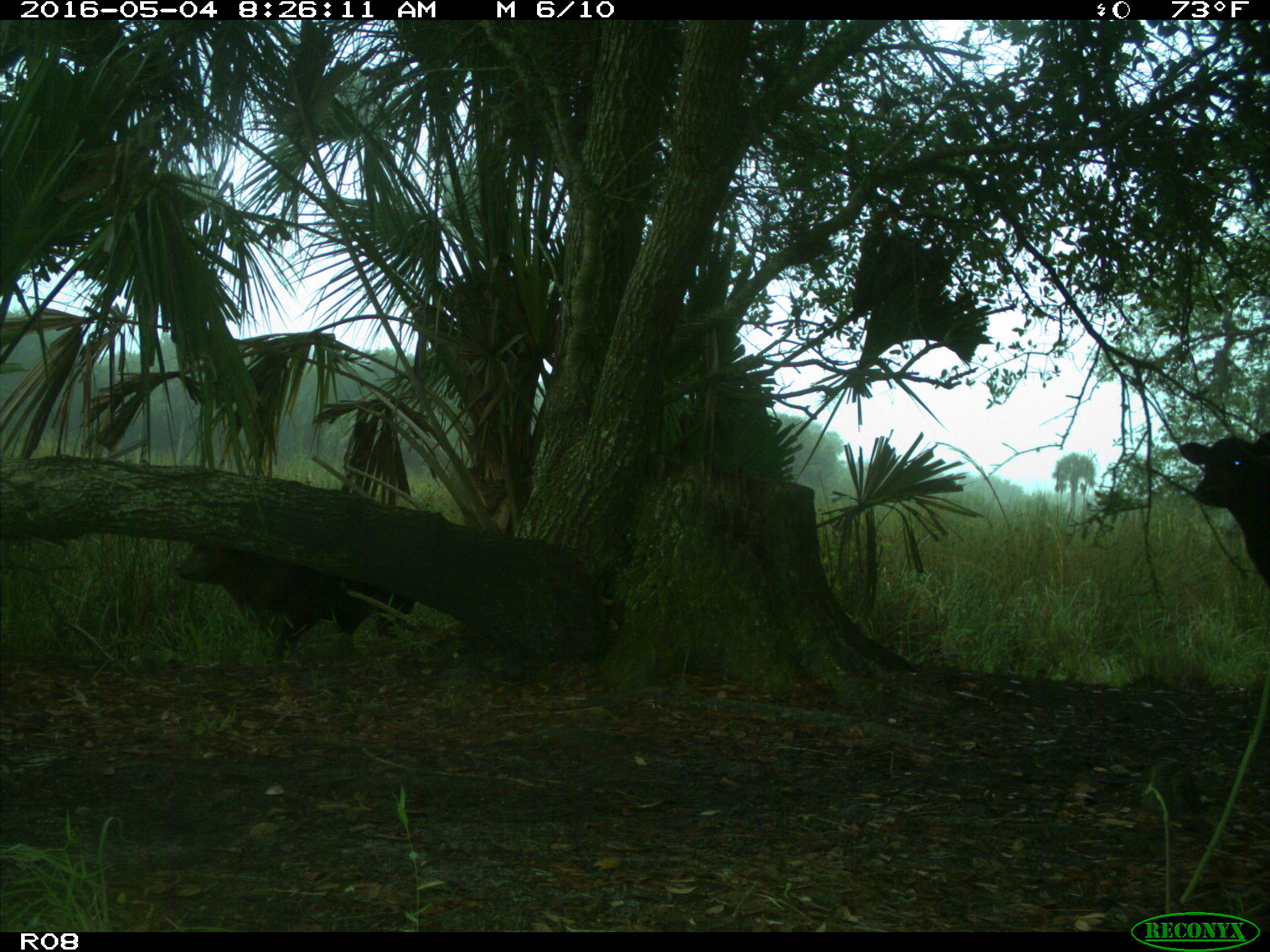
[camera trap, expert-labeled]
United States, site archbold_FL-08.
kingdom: Animalia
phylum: Chordata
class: Mammalia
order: Artiodactyla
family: Bovidae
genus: Bos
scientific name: Bos taurus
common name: domestic cow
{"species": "Bos taurus (domestic cow)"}